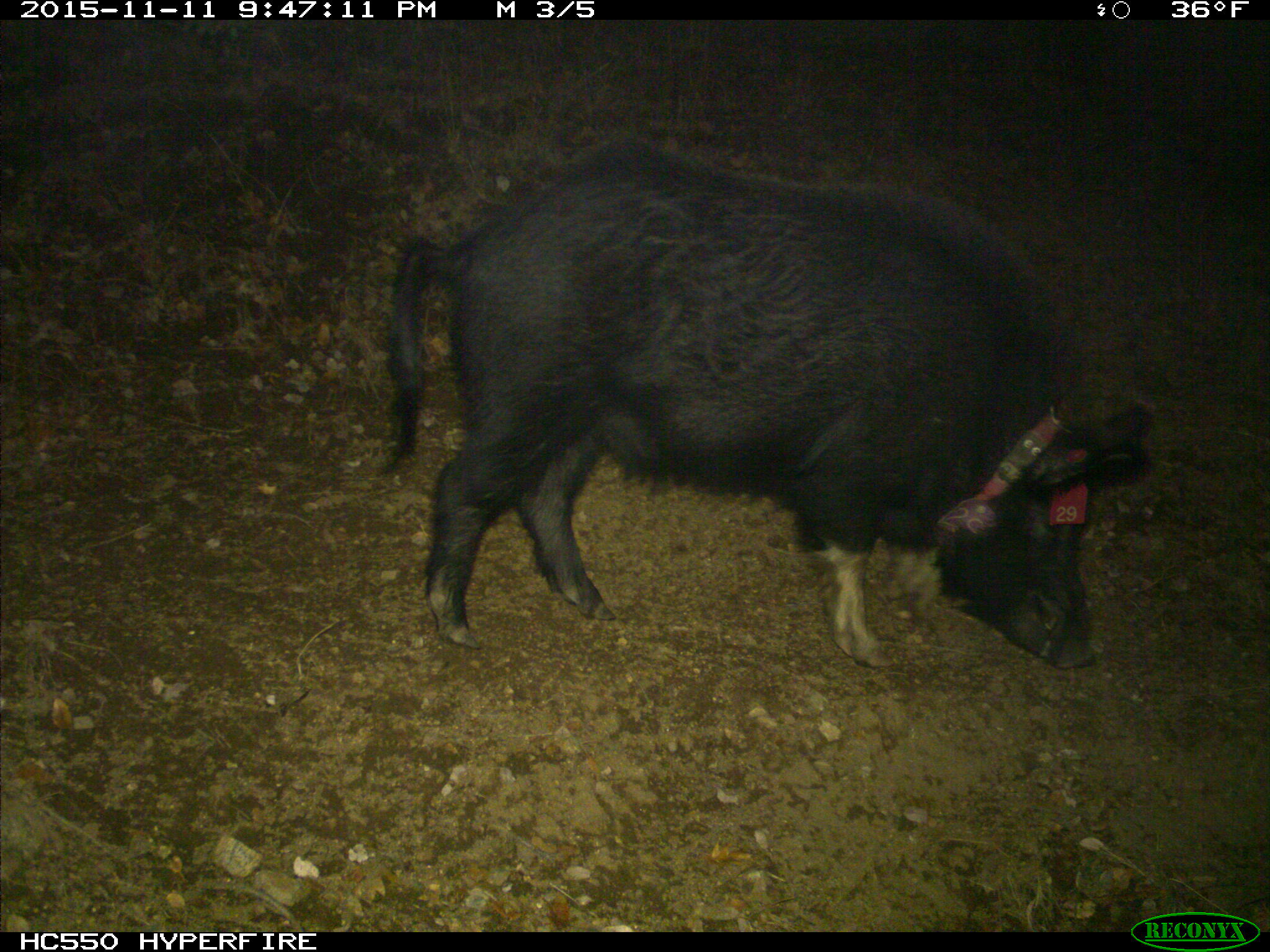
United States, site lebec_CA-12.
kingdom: Animalia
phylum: Chordata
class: Mammalia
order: Artiodactyla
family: Suidae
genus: Sus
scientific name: Sus scrofa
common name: wild boar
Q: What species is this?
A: Sus scrofa (wild boar).